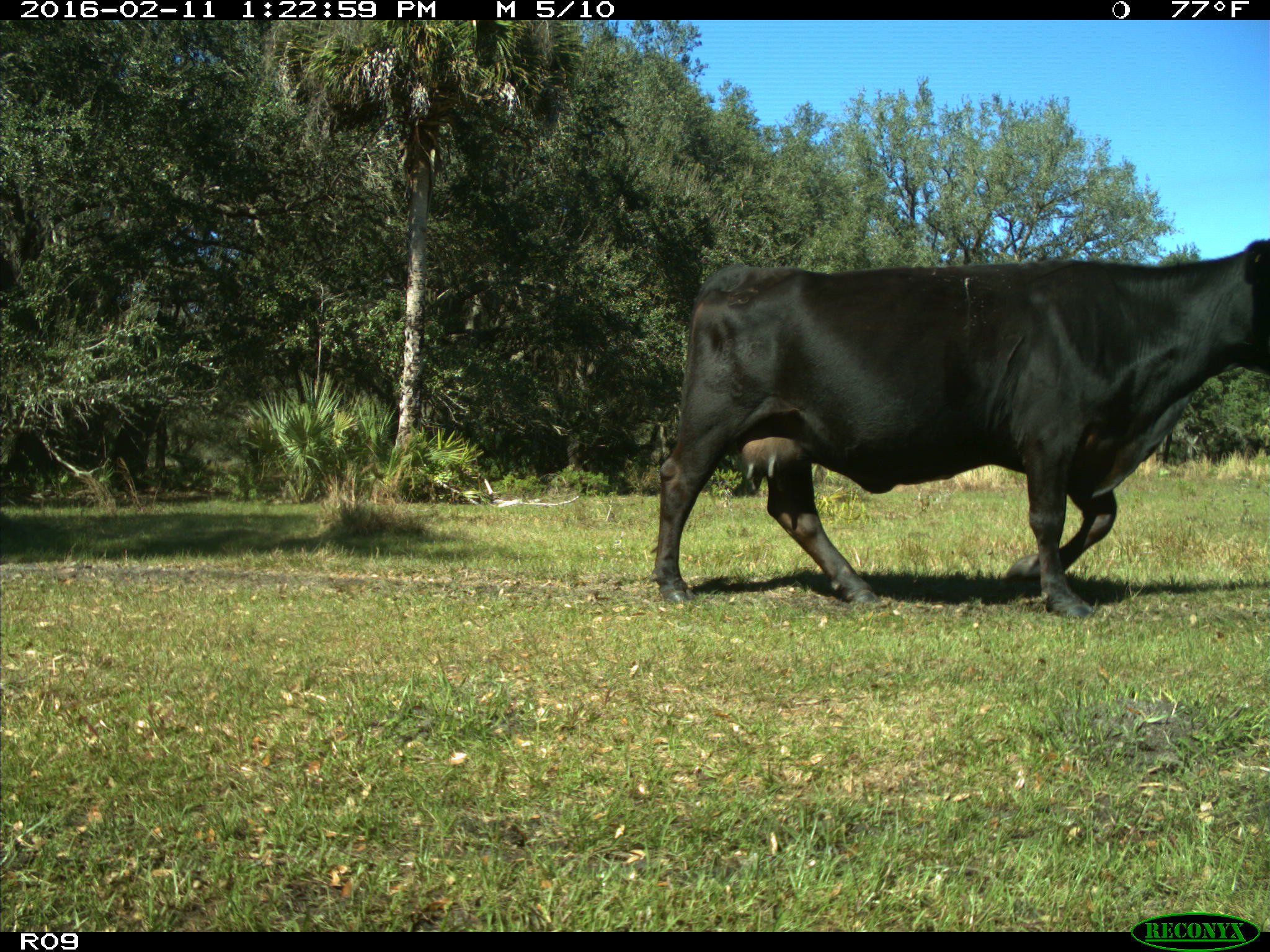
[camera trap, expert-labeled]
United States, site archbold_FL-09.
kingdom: Animalia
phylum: Chordata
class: Mammalia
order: Artiodactyla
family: Bovidae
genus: Bos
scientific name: Bos taurus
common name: domestic cow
Bos taurus (domestic cow).